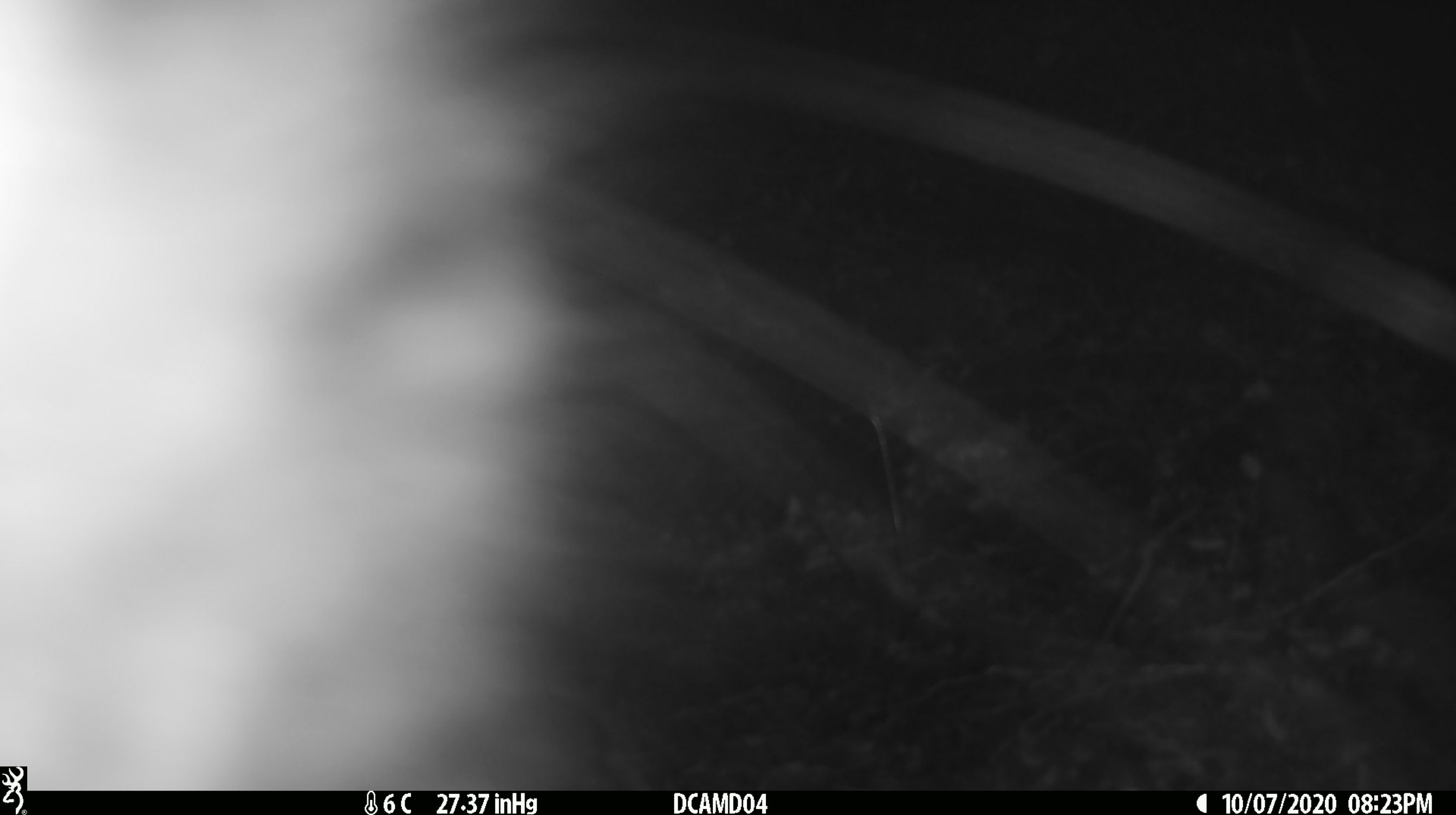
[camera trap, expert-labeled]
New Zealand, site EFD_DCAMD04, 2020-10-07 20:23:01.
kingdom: Animalia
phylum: Chordata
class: Mammalia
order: Diprotodontia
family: Phalangeridae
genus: Trichosurus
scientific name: Trichosurus vulpecula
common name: common brushtail possum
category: possum